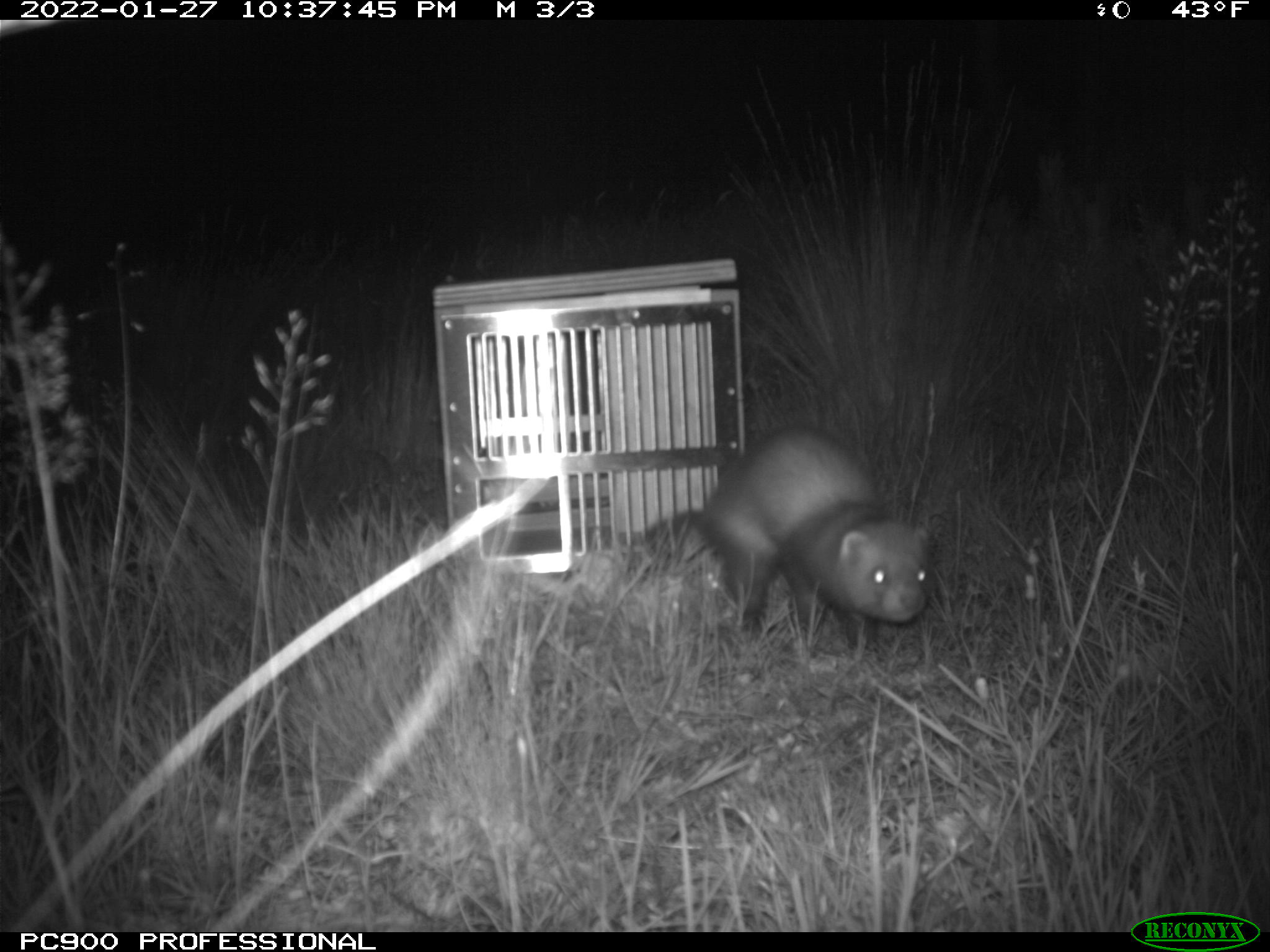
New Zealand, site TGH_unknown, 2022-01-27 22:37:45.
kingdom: Animalia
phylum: Chordata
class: Mammalia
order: Carnivora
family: Mustelidae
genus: Mustela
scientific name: Mustela furo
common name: ferret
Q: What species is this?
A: Ferret (Mustela furo).